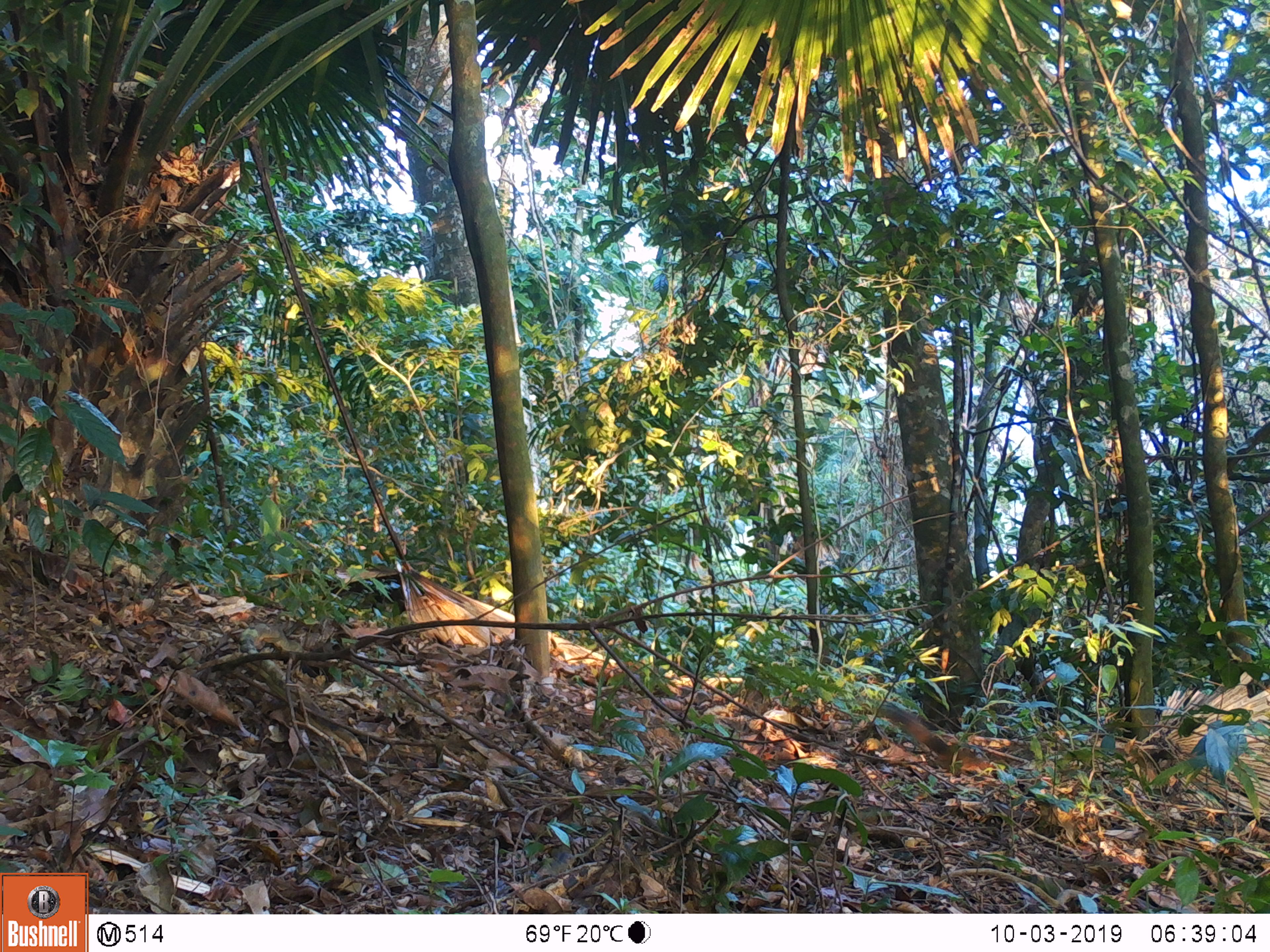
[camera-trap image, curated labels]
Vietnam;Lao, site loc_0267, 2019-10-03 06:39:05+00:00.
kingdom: Animalia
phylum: Chordata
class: Mammalia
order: Rodentia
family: Sciuridae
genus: Sciurus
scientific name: Sciurus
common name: squirrel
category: unidentified squirrel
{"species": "unidentified squirrel (squirrel) (Sciurus)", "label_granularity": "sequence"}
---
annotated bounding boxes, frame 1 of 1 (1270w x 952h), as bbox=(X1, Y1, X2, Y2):
unidentified squirrel: bbox=(878, 701, 993, 776)